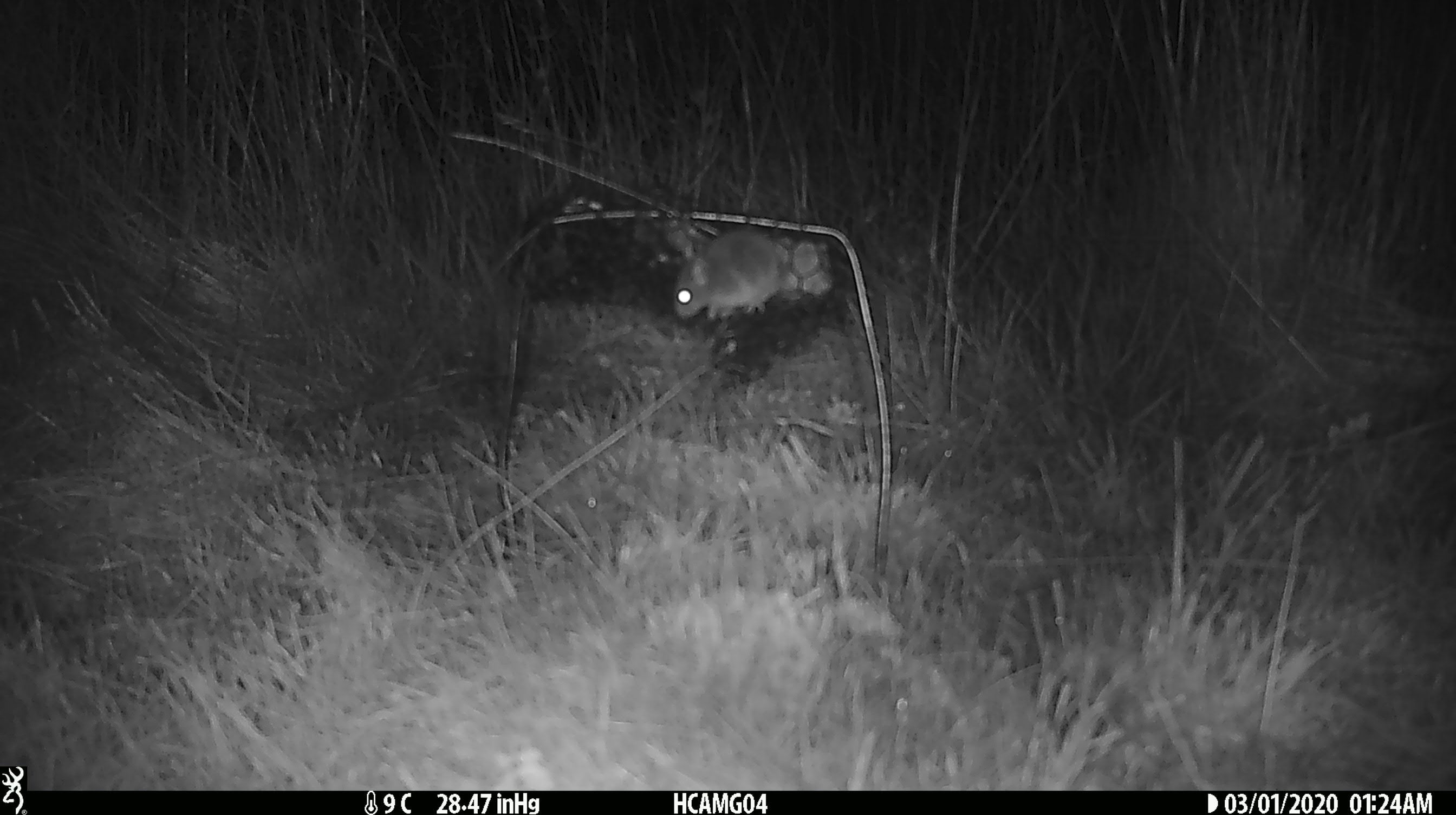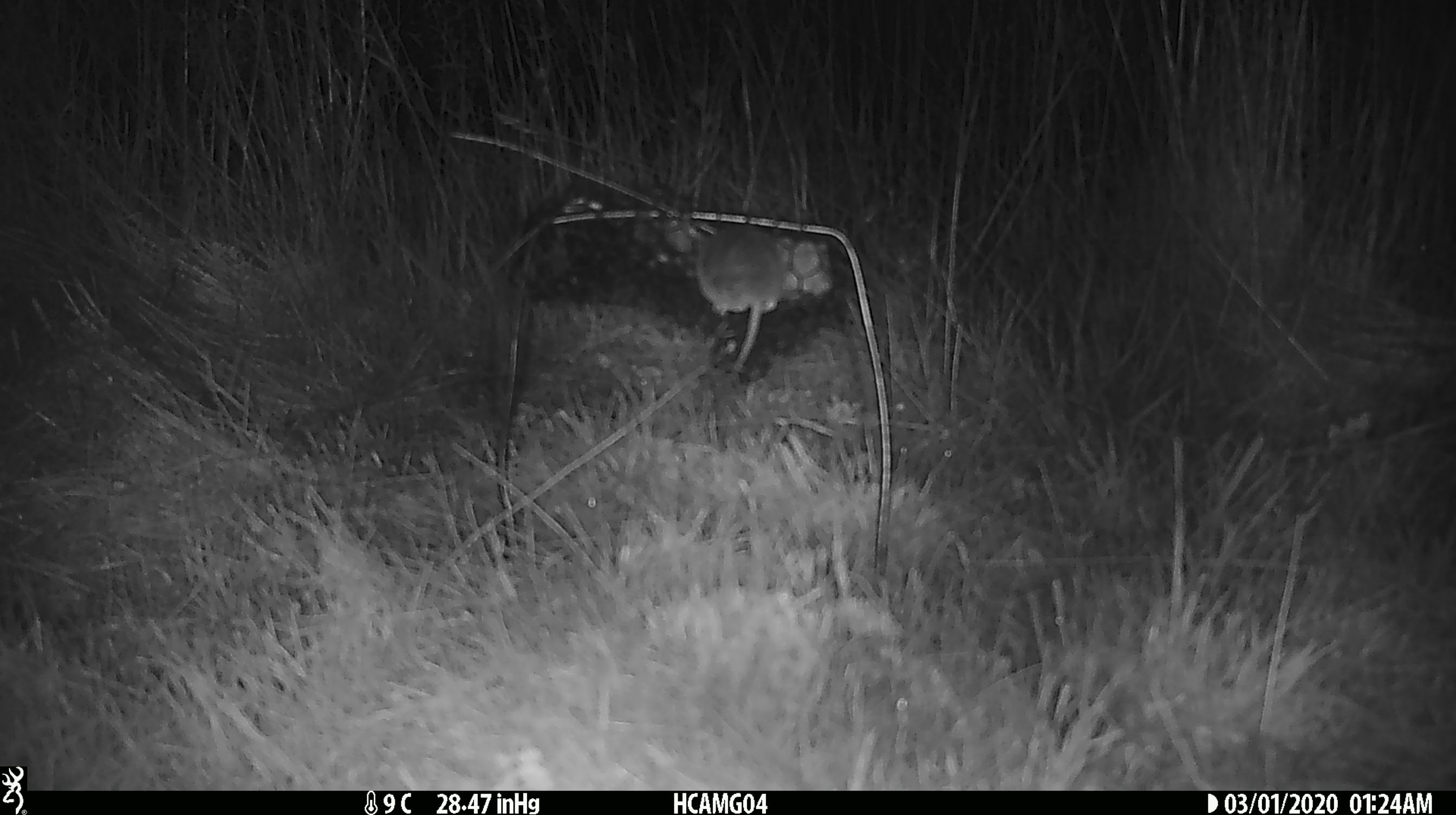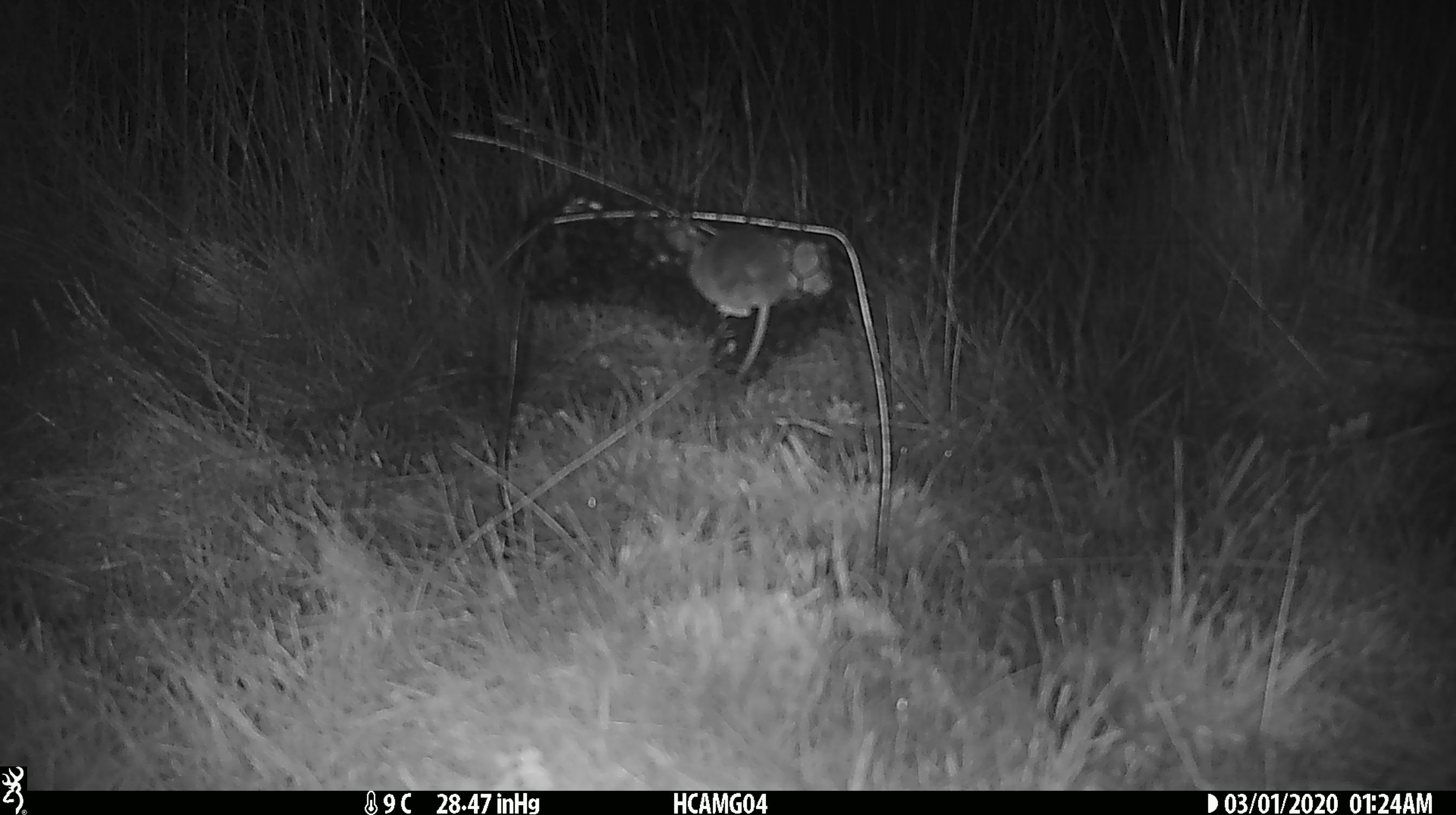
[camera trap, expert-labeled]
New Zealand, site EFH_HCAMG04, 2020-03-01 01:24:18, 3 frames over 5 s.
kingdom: Animalia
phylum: Chordata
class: Mammalia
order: Rodentia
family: Muridae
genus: Mus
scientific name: Mus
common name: mouse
Mouse (Mus).